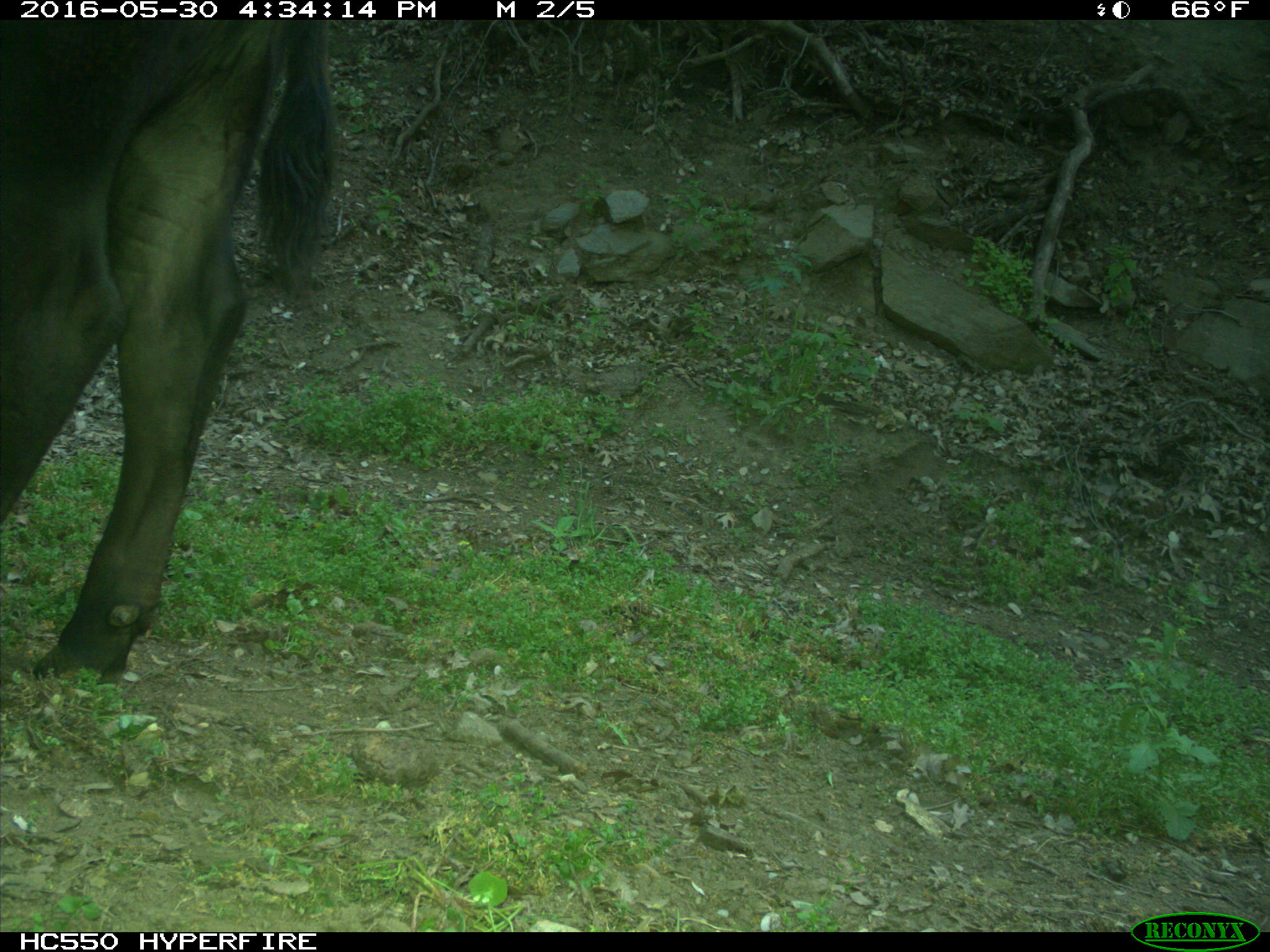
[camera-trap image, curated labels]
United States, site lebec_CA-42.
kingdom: Animalia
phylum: Chordata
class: Mammalia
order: Artiodactyla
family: Bovidae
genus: Bos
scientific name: Bos taurus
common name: domestic cow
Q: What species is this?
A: Bos taurus (domestic cow).